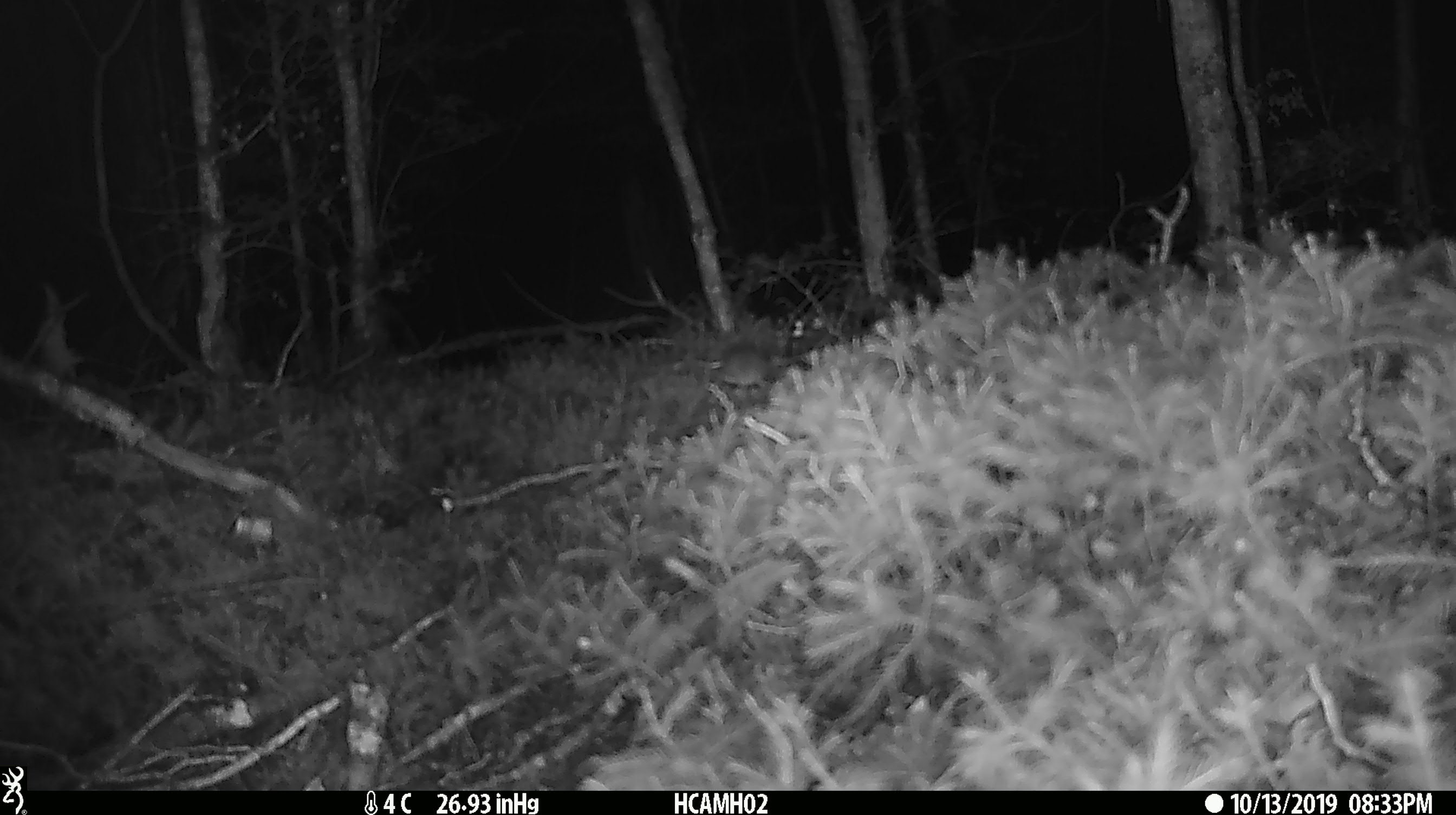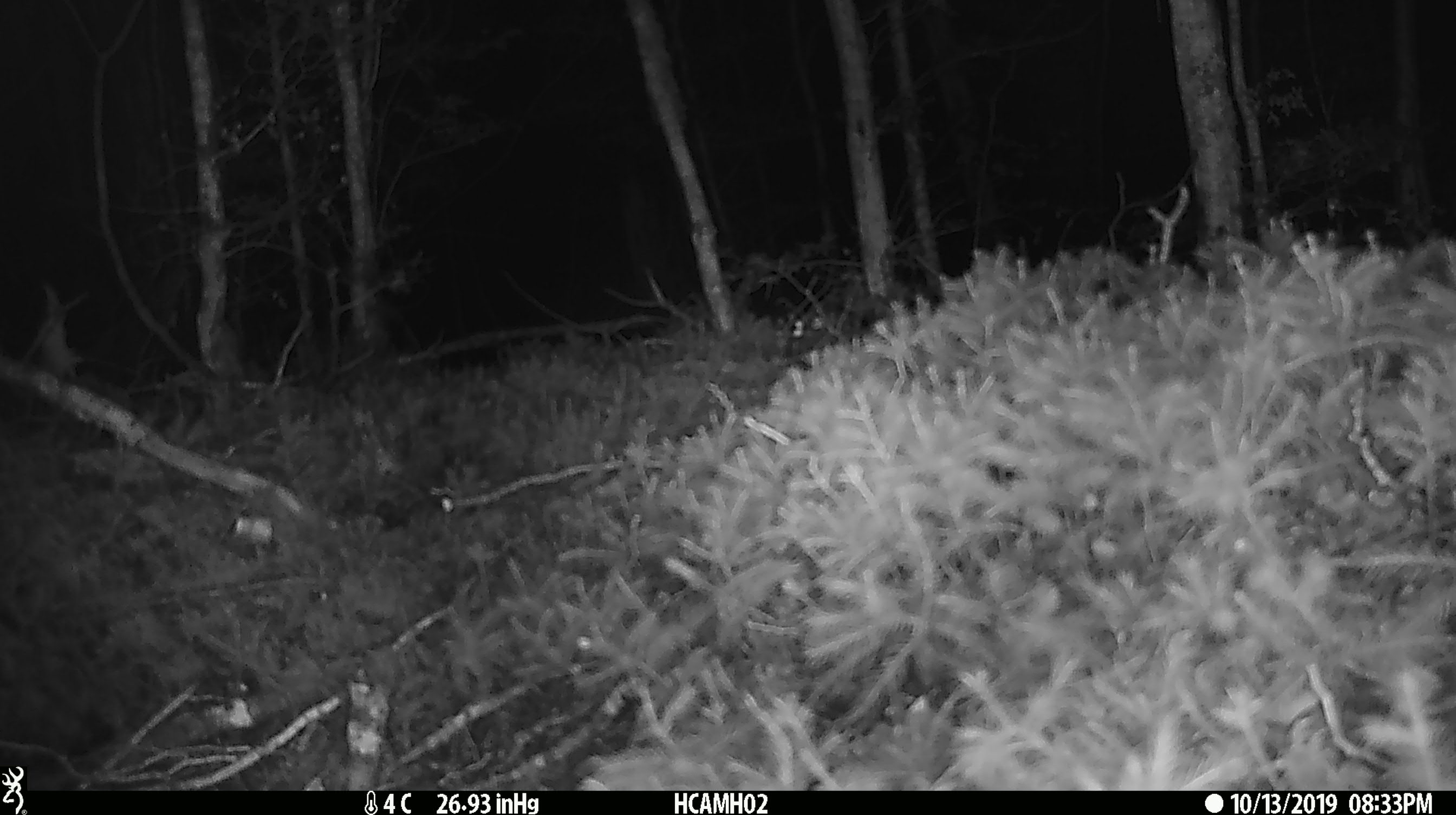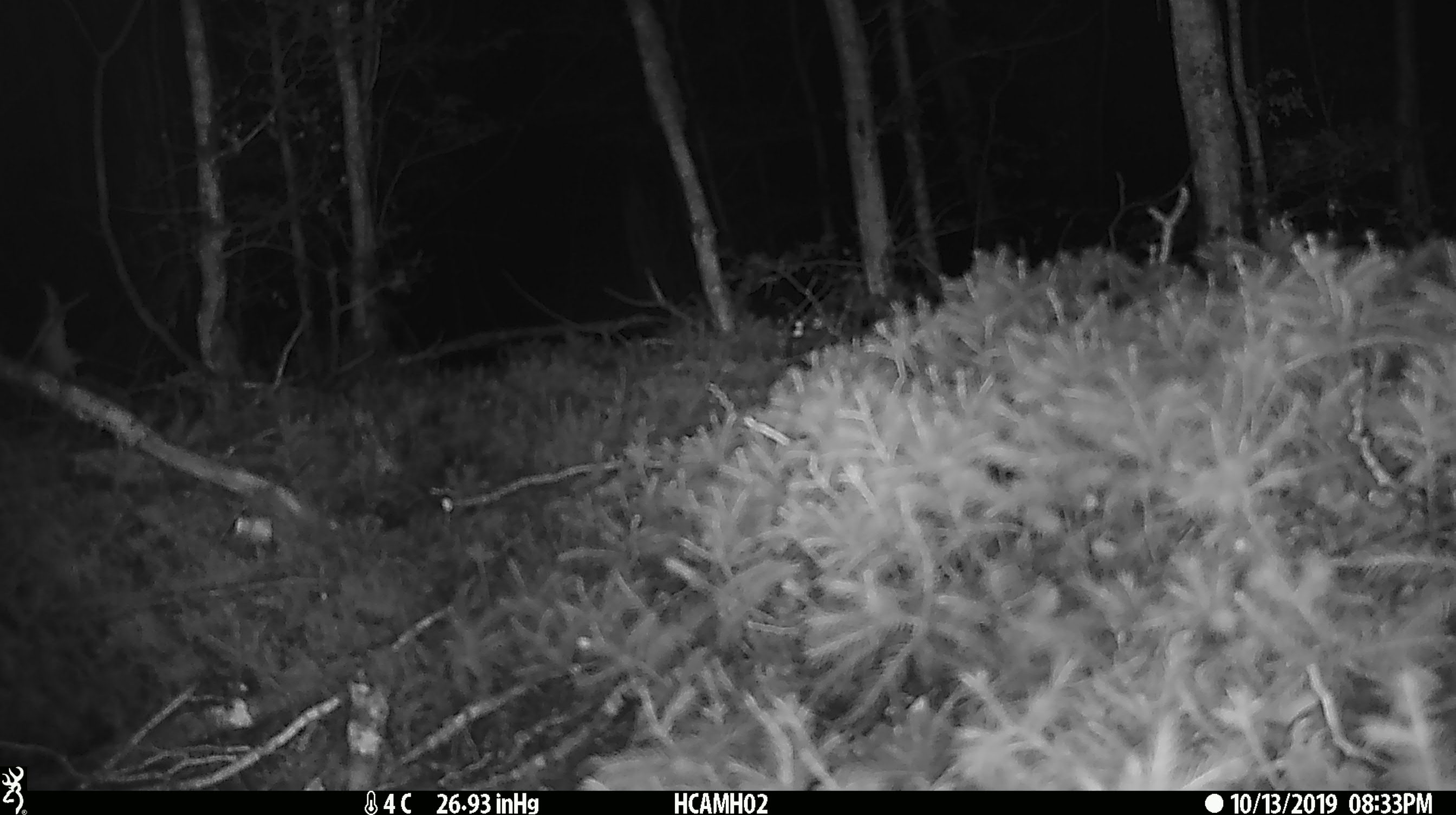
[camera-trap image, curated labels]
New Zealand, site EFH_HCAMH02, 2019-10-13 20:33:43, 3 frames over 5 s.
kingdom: Animalia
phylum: Chordata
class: Mammalia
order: Rodentia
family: Muridae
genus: Mus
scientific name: Mus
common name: mouse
Mouse (Mus).